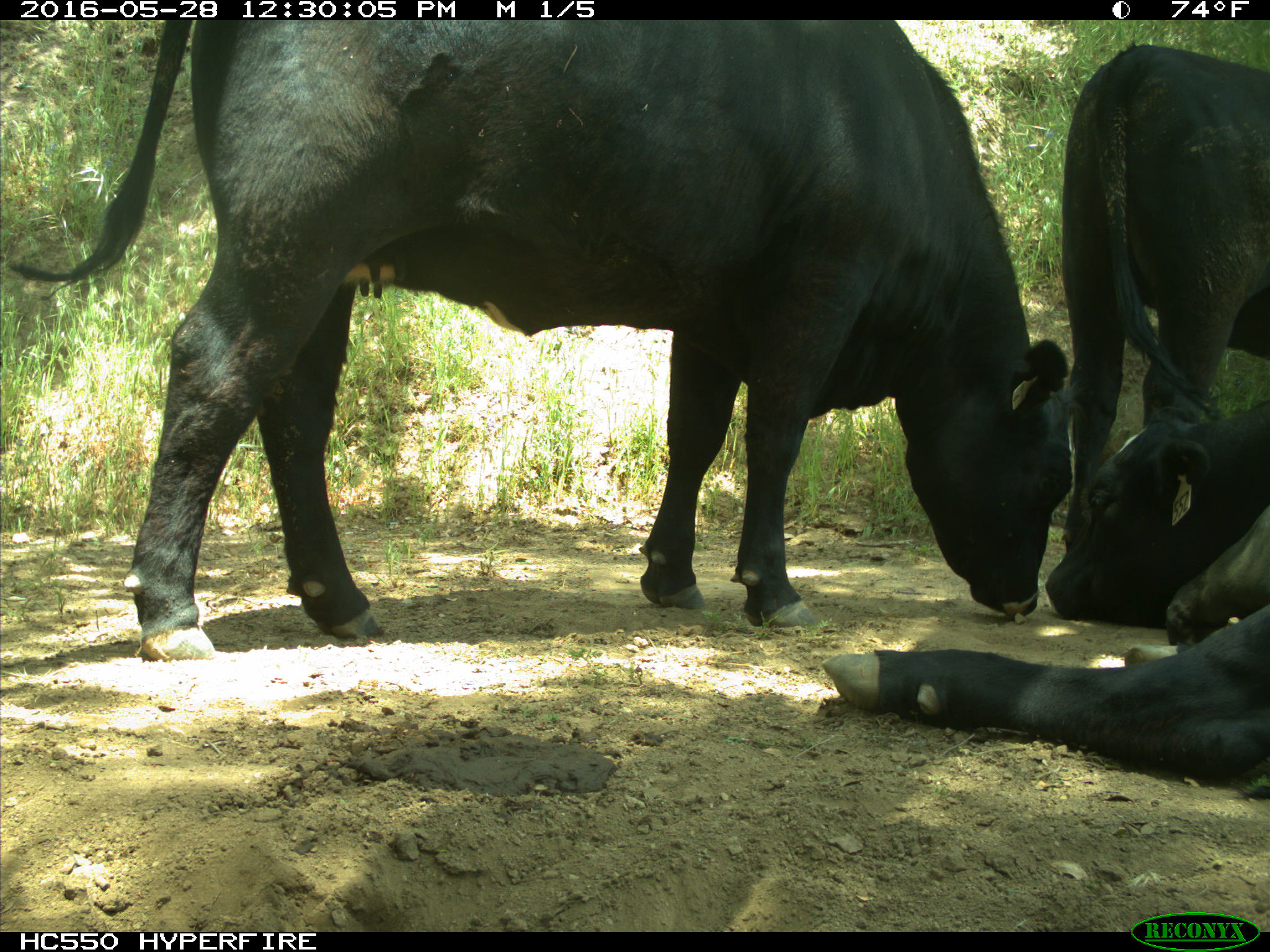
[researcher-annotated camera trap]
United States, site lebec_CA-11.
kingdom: Animalia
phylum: Chordata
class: Mammalia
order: Artiodactyla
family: Bovidae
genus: Bos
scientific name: Bos taurus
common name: domestic cow